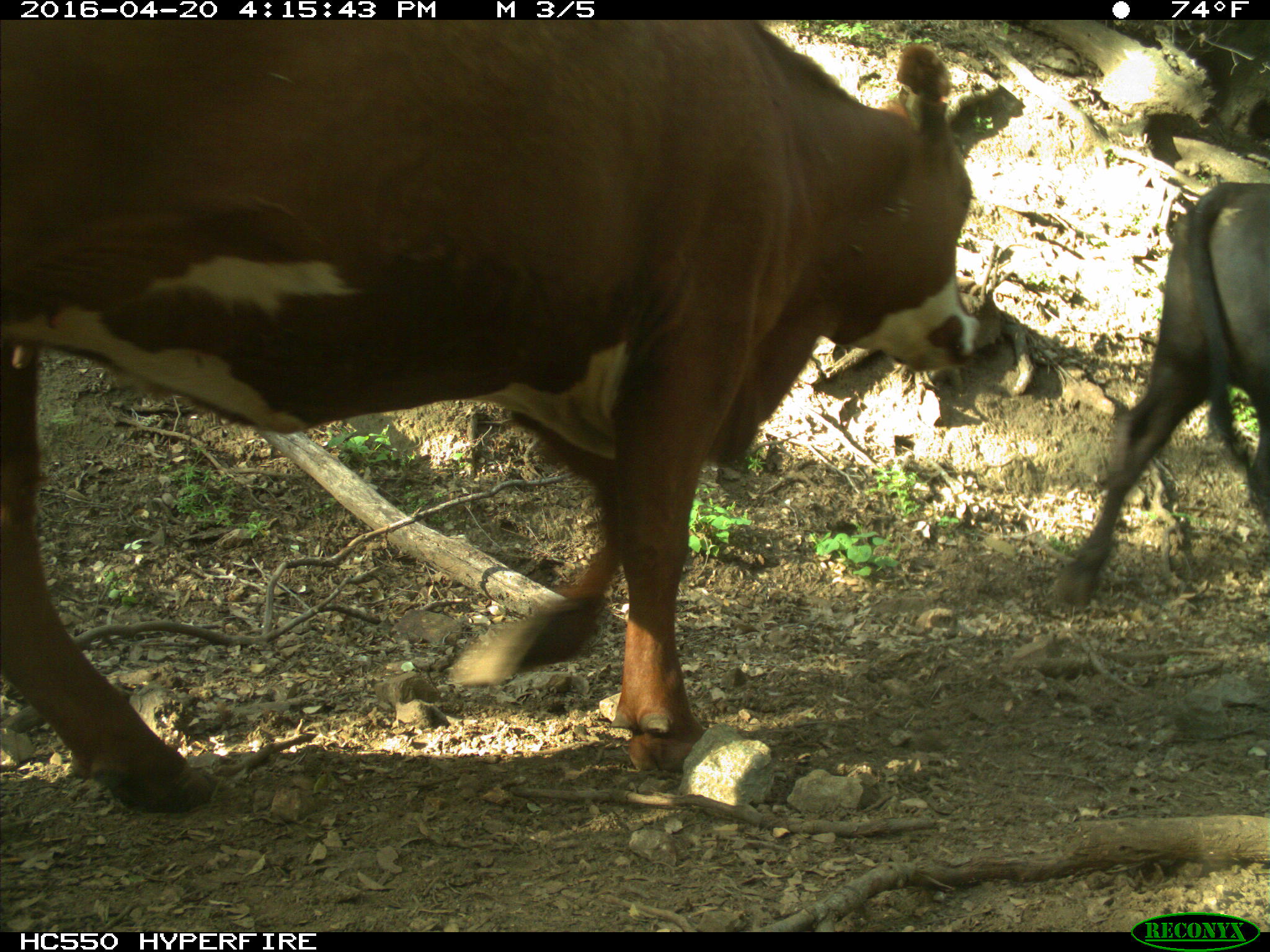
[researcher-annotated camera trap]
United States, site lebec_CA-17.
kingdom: Animalia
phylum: Chordata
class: Mammalia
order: Artiodactyla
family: Bovidae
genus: Bos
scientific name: Bos taurus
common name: domestic cow